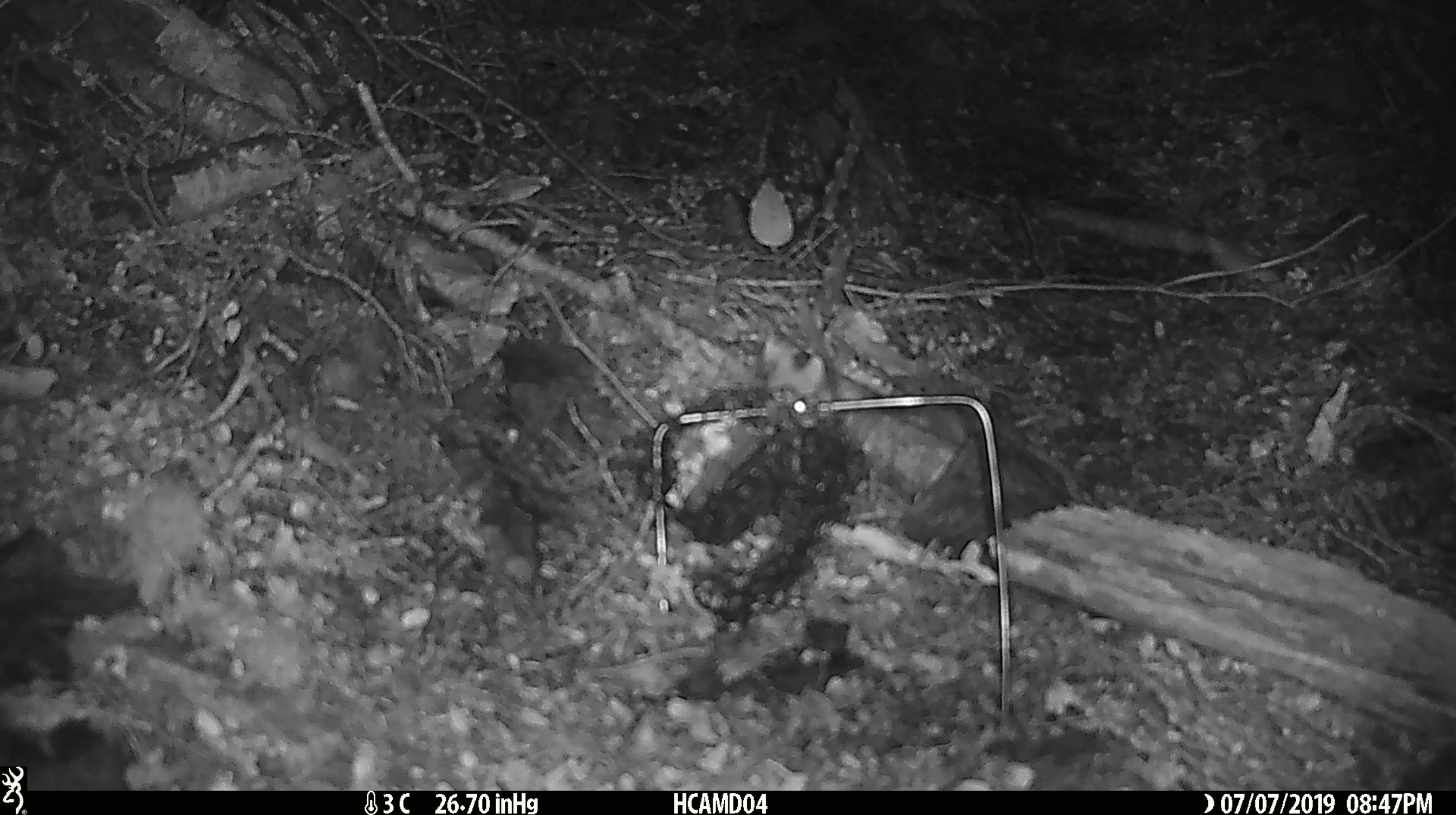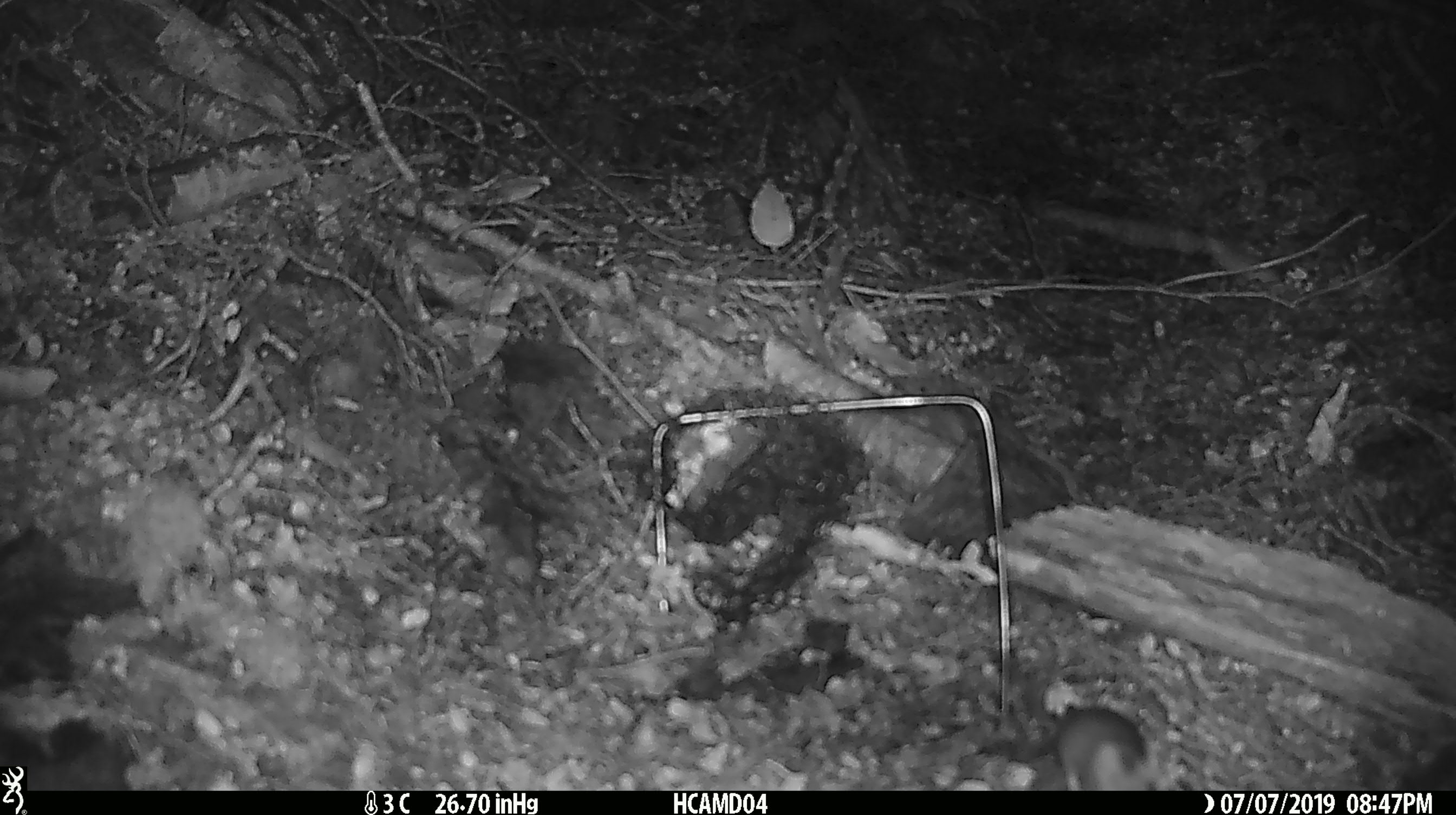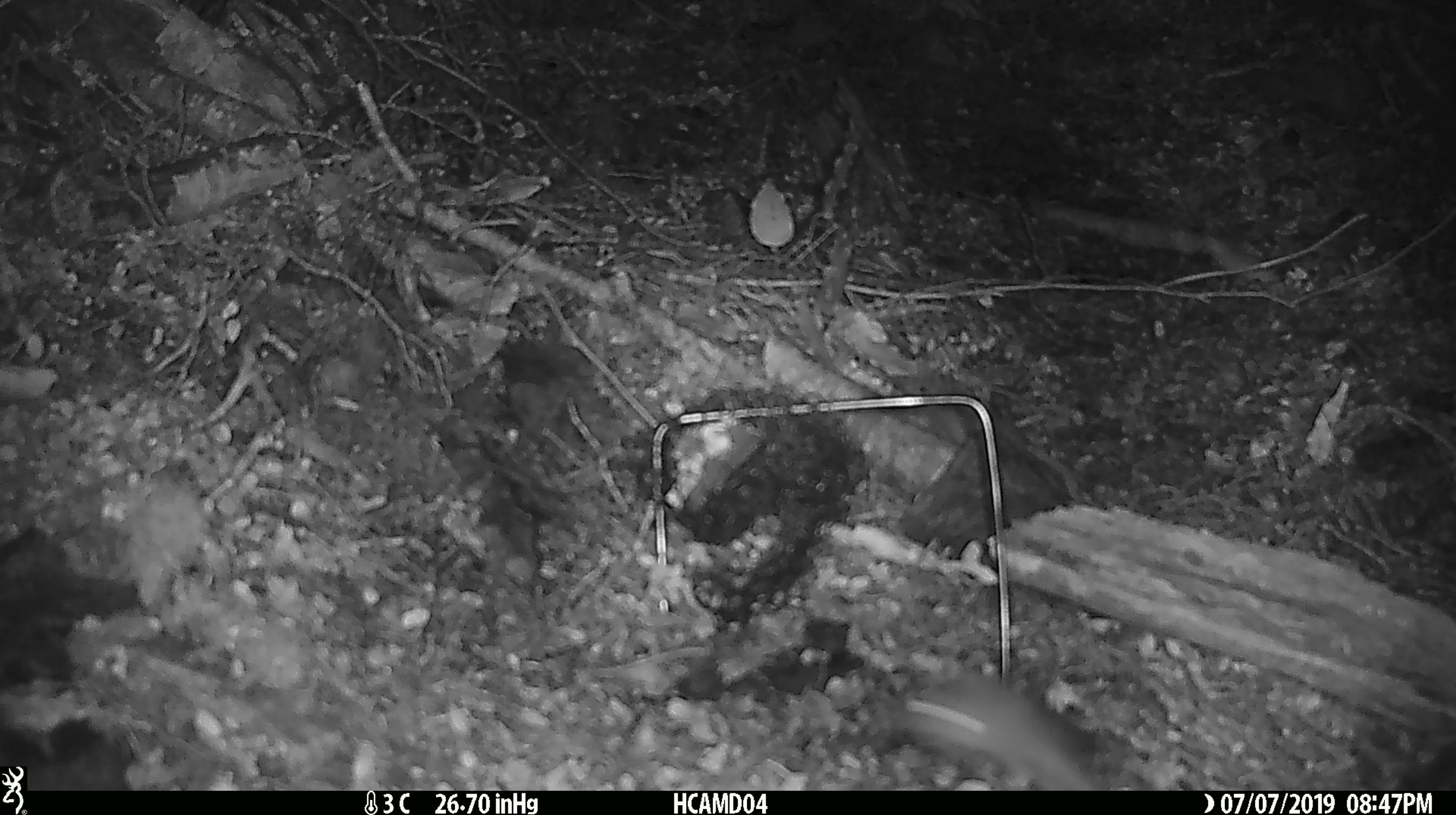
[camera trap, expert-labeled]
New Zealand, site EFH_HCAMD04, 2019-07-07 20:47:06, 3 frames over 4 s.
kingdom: Animalia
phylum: Chordata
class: Mammalia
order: Rodentia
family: Muridae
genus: Mus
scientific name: Mus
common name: mouse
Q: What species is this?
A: Mouse (Mus).